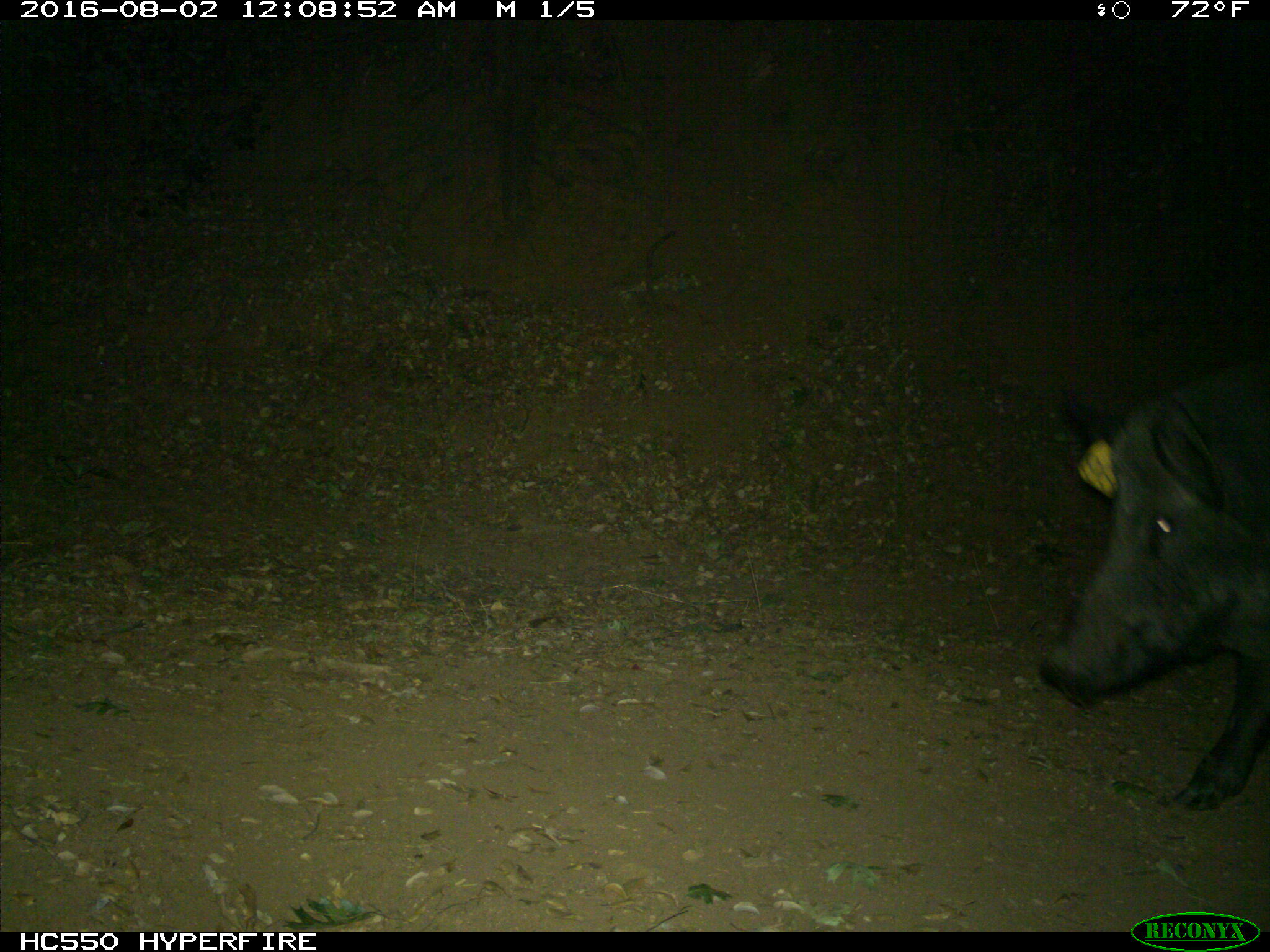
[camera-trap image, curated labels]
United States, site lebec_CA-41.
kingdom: Animalia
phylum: Chordata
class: Mammalia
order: Artiodactyla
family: Suidae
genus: Sus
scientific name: Sus scrofa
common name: wild boar